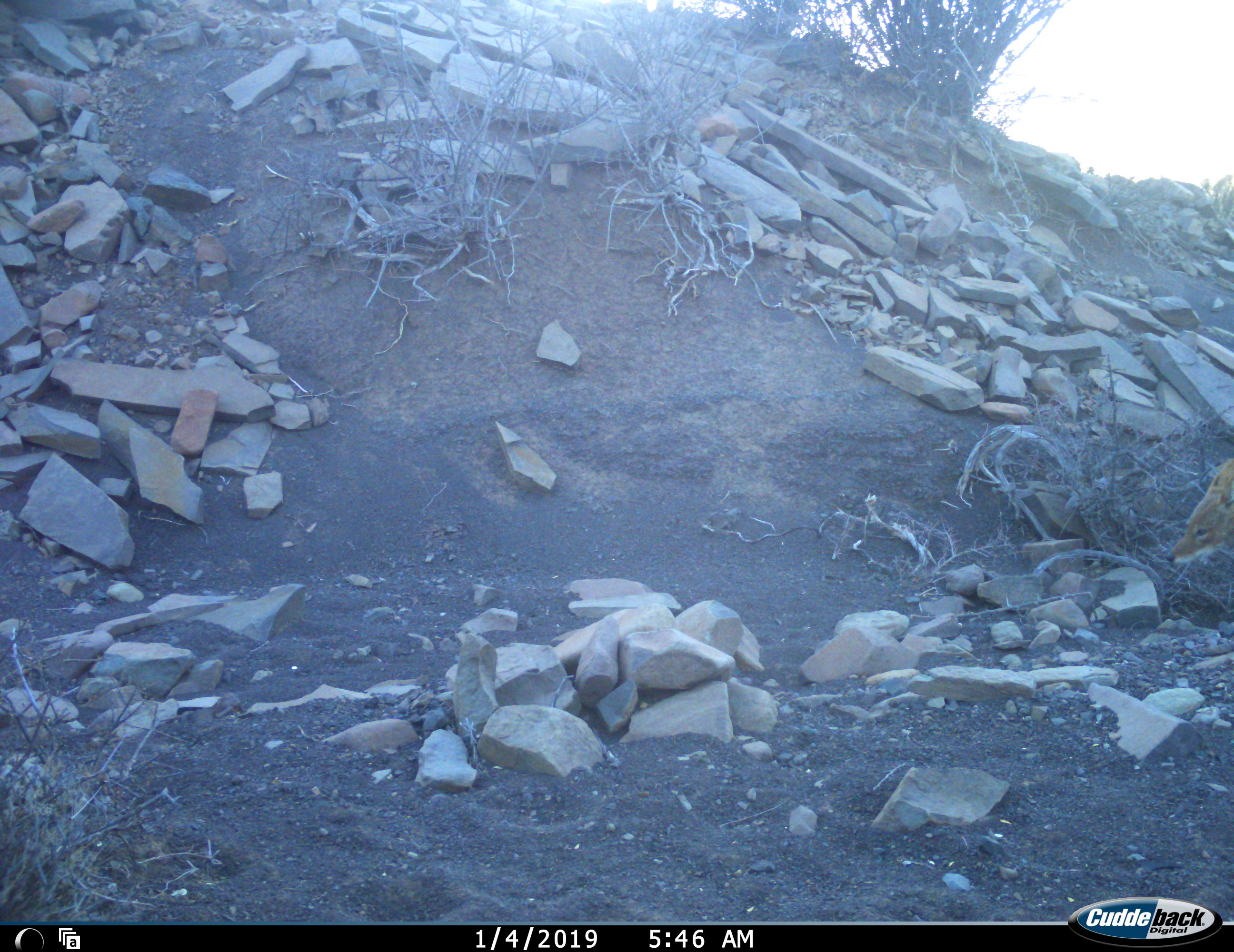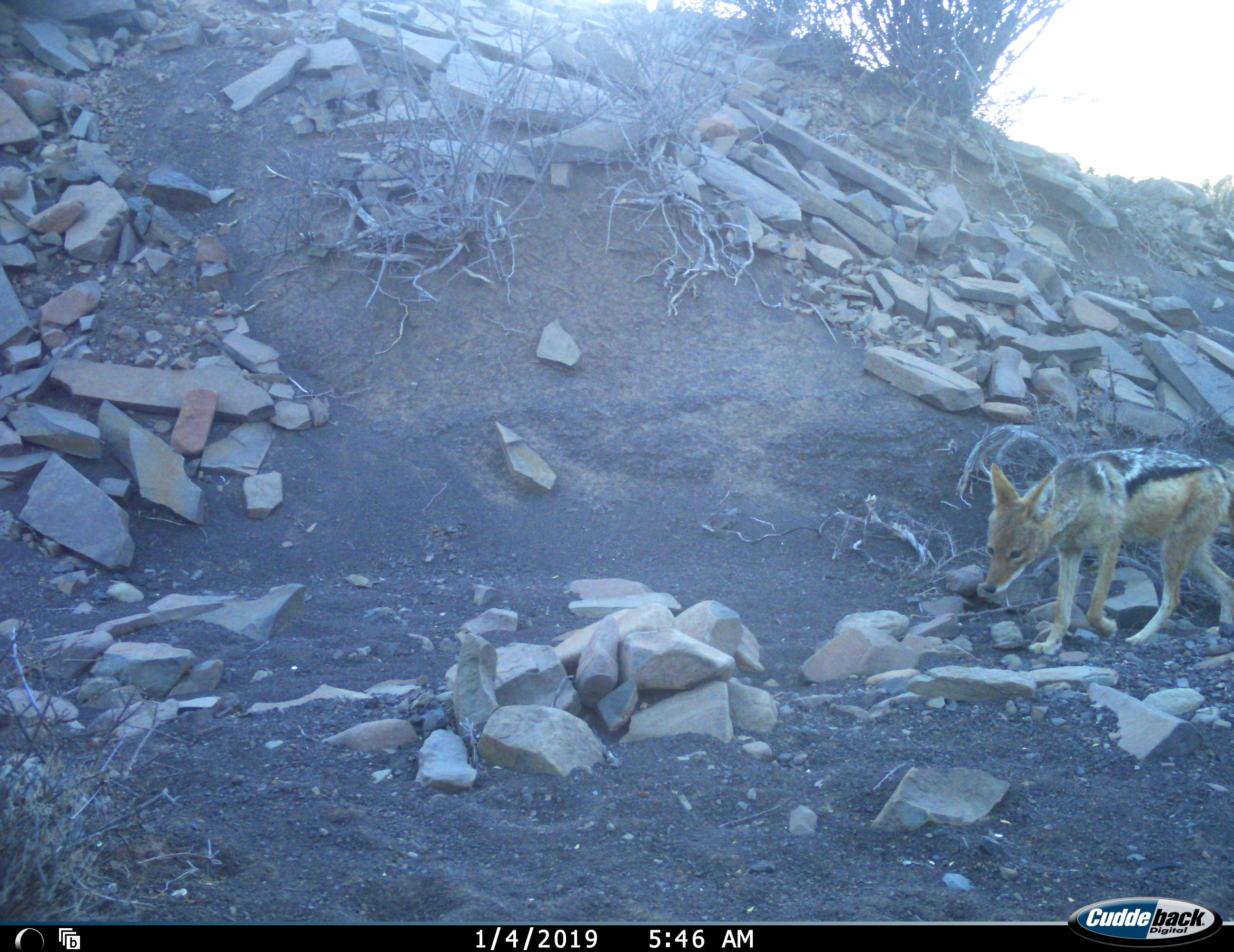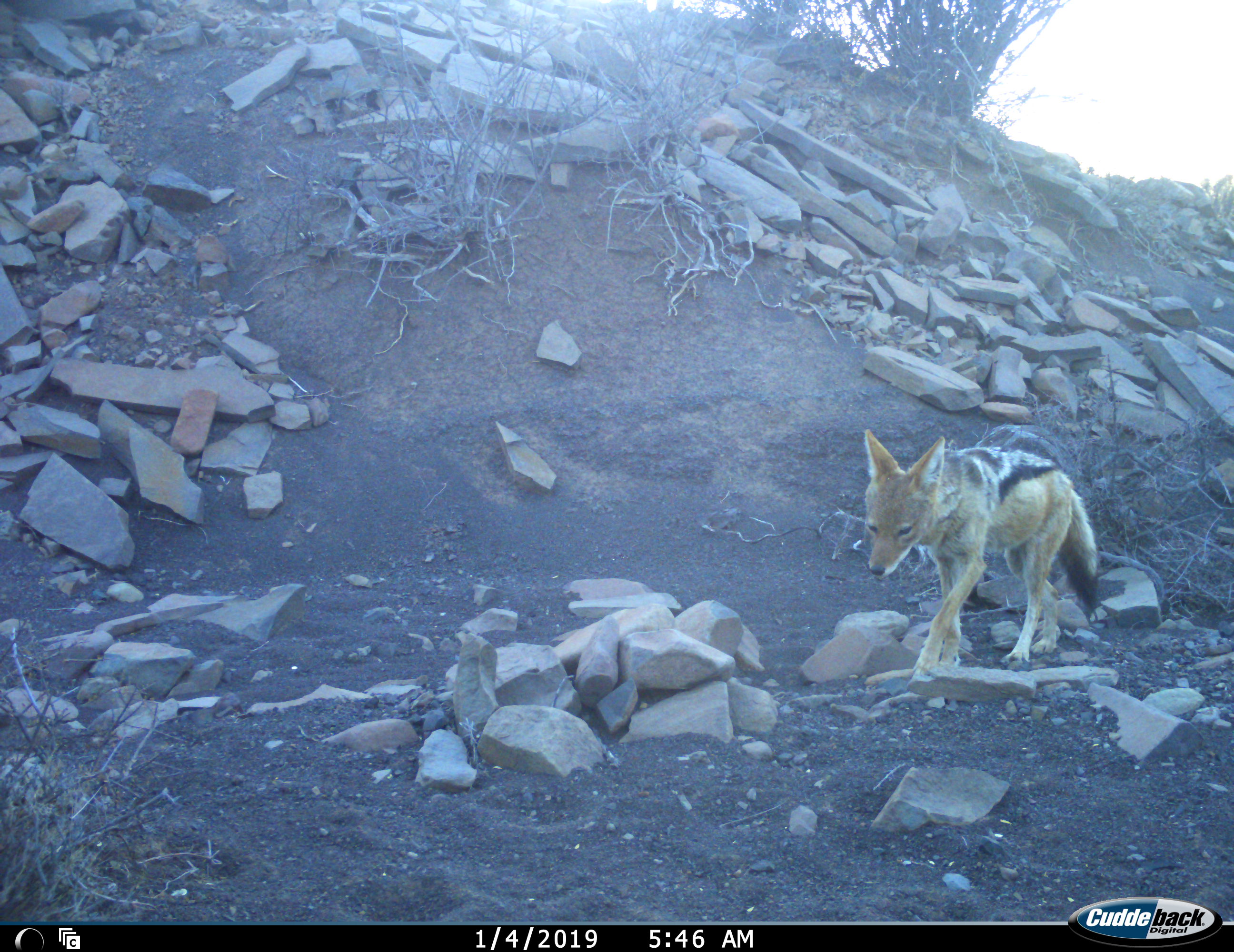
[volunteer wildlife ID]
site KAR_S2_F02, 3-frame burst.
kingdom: Animalia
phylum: Chordata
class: Mammalia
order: Carnivora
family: Canidae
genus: Lupulella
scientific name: Lupulella mesomelas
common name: black-backed jackal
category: jackalblackbacked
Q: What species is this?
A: Jackalblackbacked (black-backed jackal) (Lupulella mesomelas).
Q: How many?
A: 1.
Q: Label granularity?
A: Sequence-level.